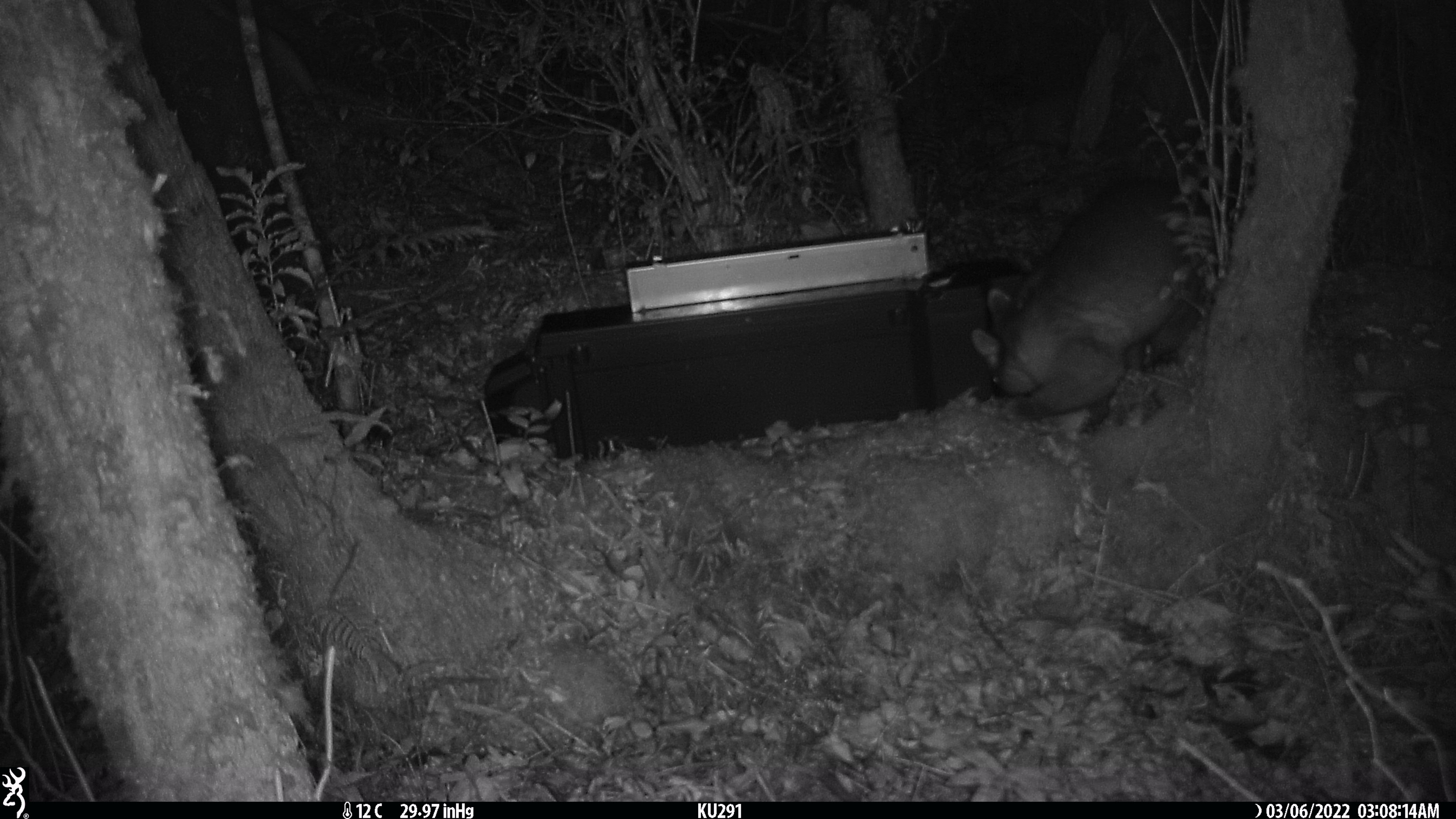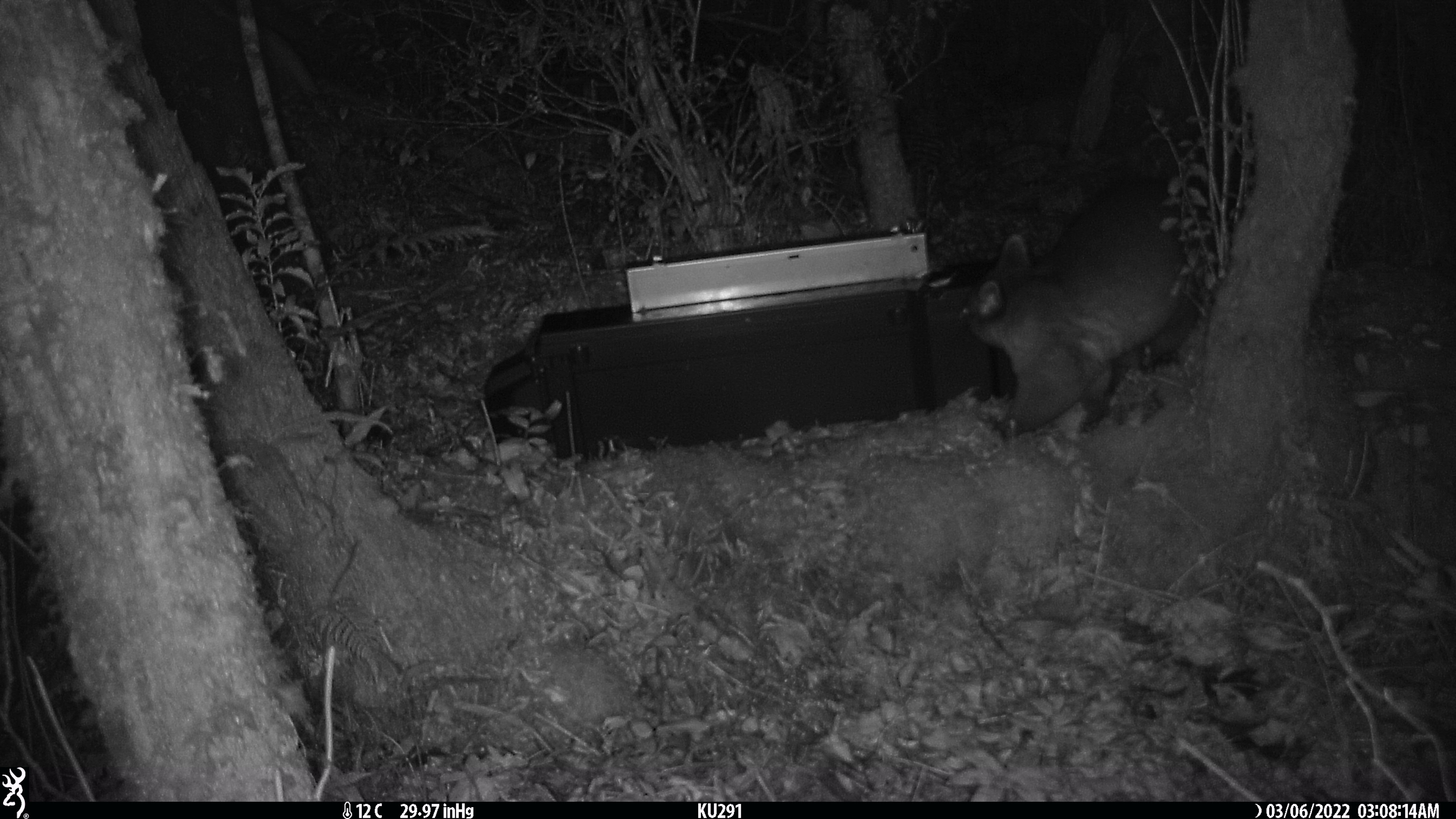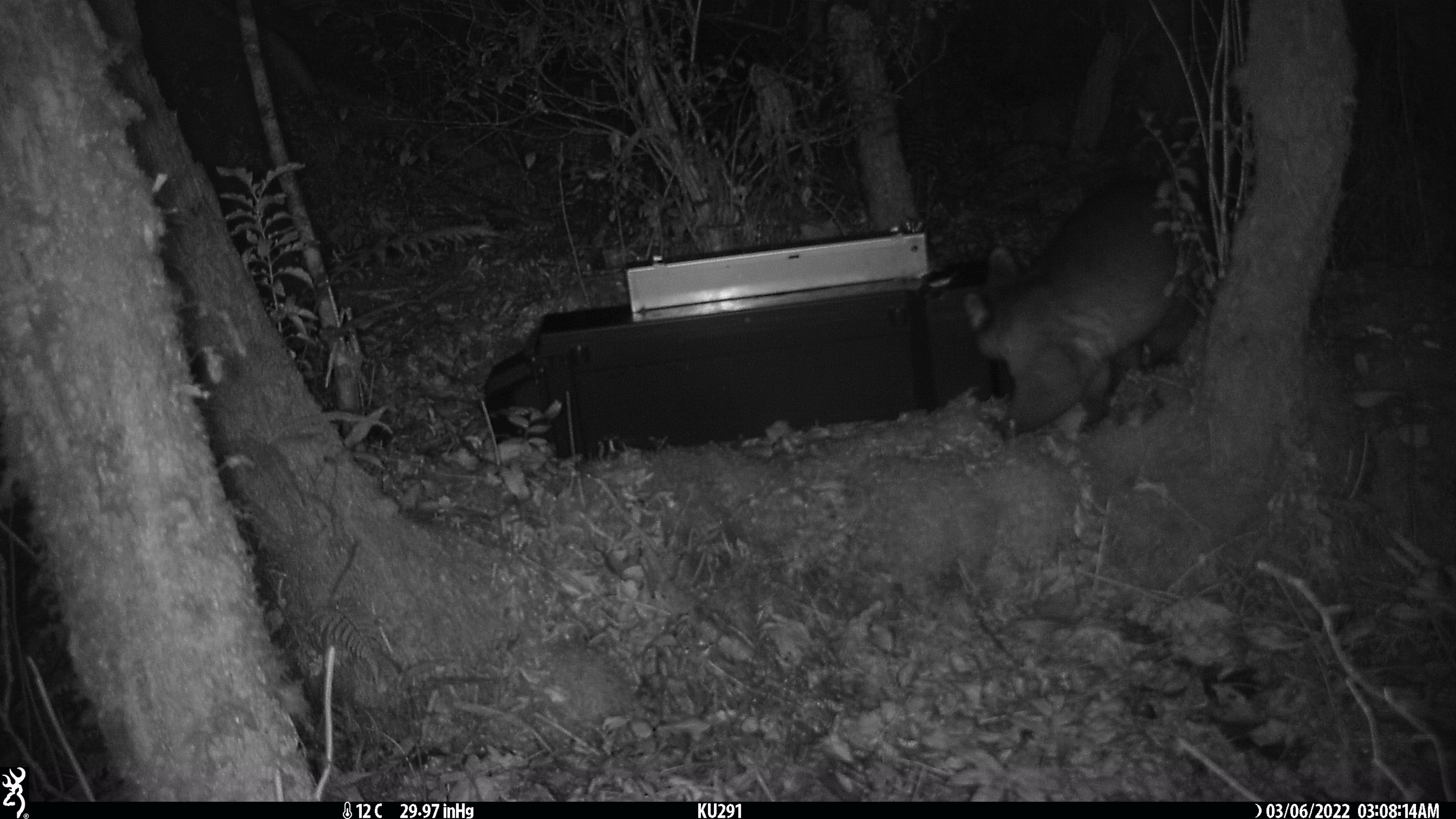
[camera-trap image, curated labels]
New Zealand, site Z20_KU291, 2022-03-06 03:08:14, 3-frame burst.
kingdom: Animalia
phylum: Chordata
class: Mammalia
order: Diprotodontia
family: Phalangeridae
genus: Trichosurus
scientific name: Trichosurus vulpecula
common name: common brushtail possum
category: possum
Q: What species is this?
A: Possum (common brushtail possum) (Trichosurus vulpecula).